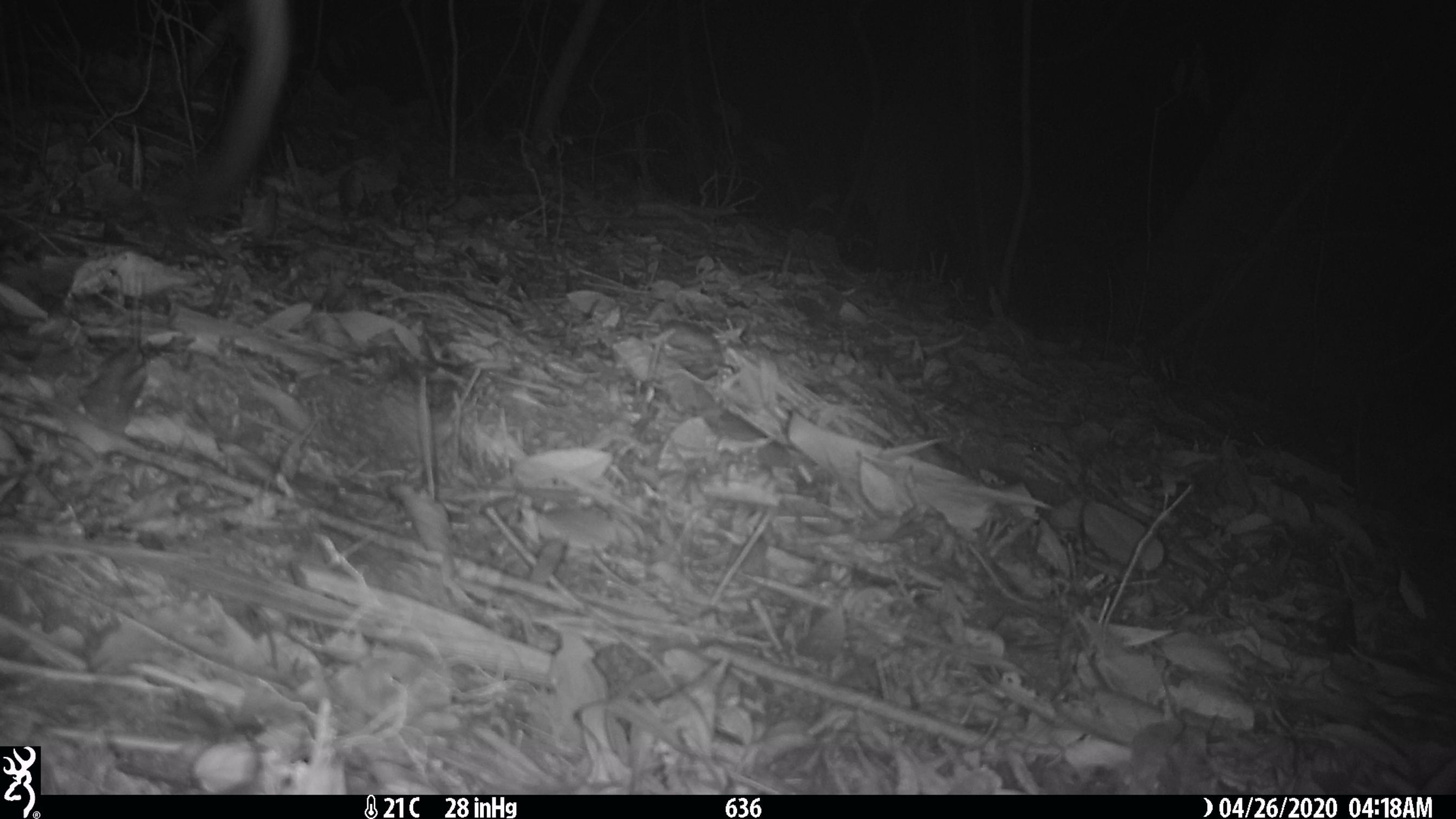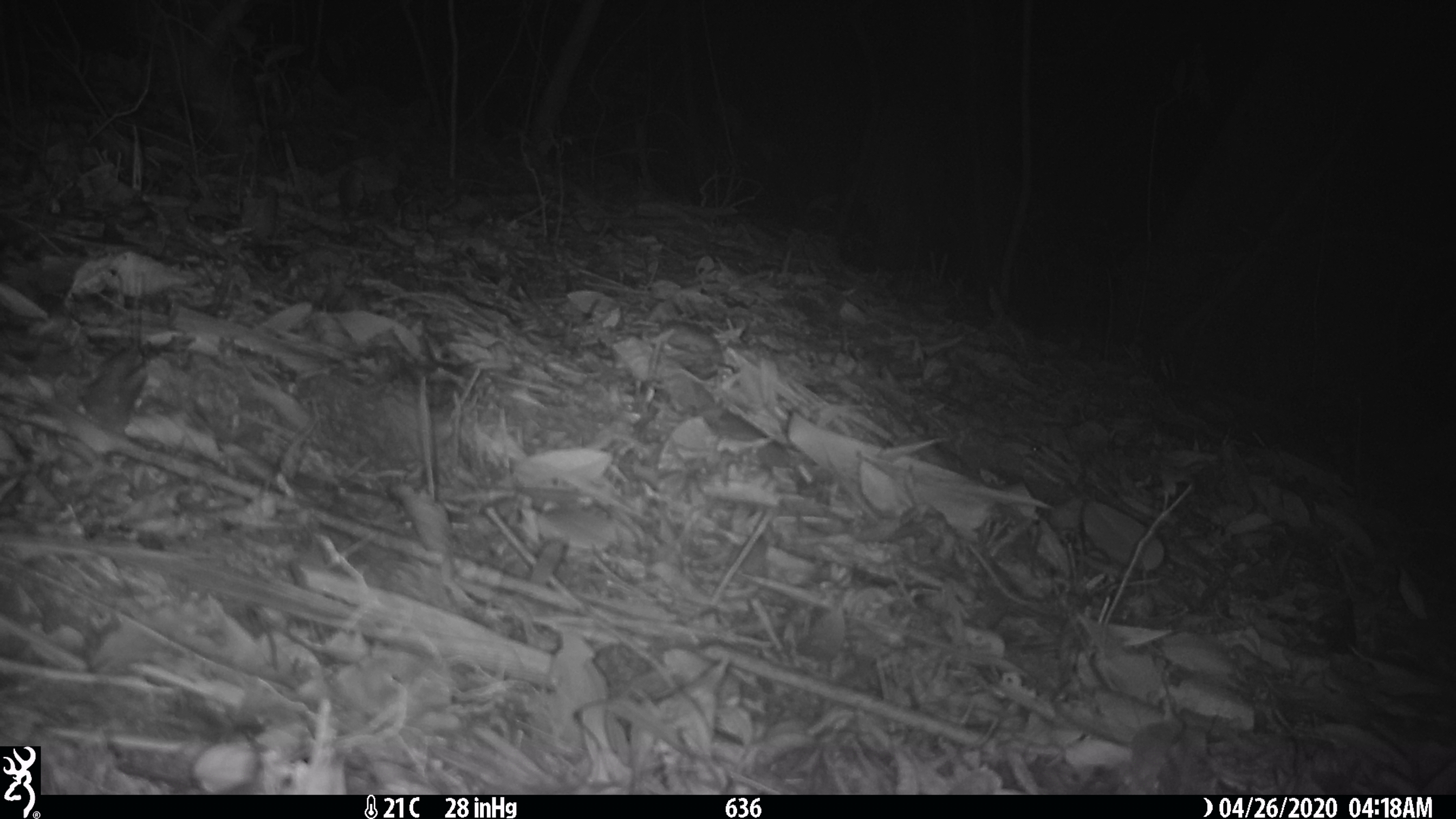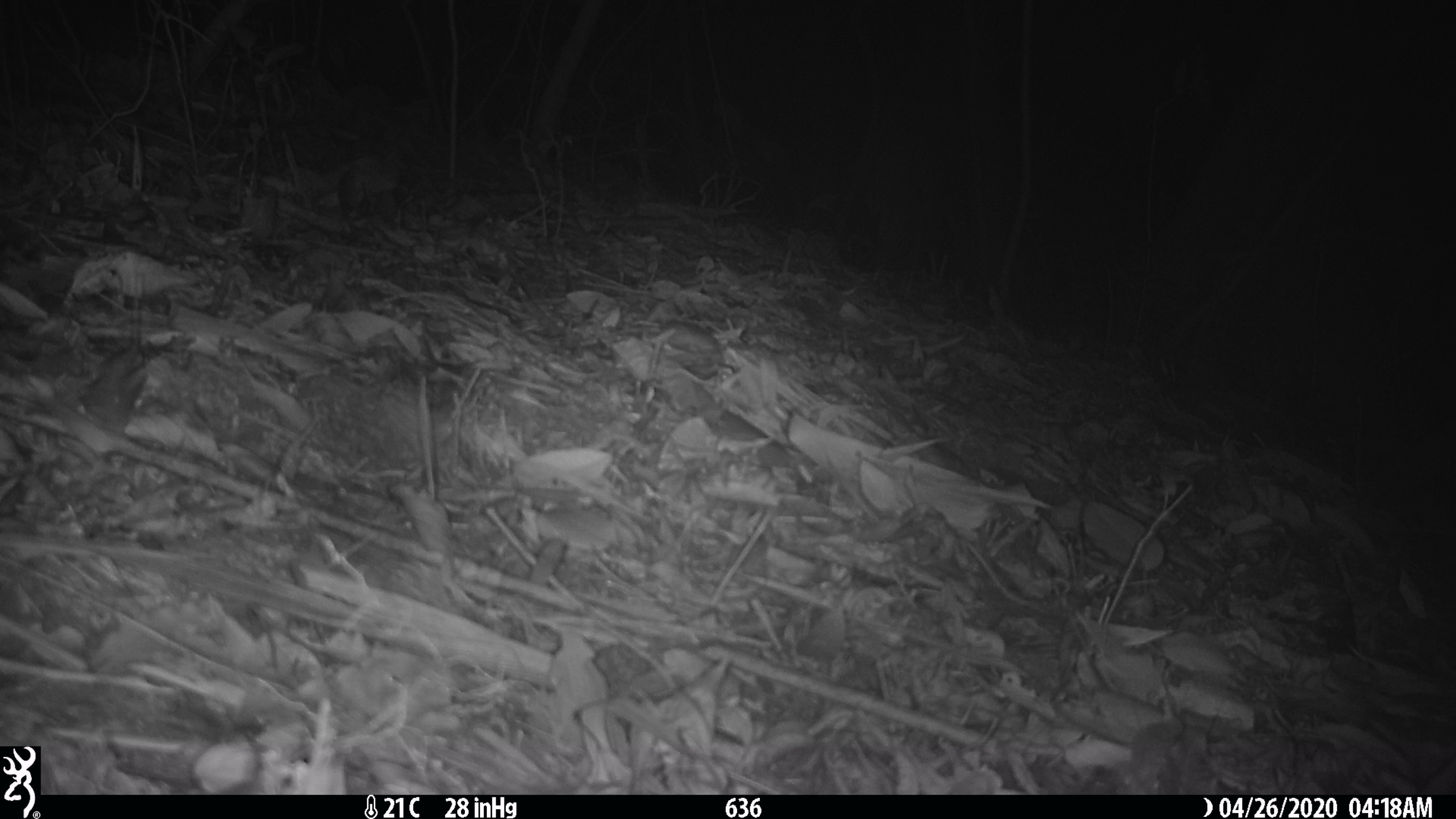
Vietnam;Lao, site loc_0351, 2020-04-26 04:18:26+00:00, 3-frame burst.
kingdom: Animalia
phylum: Chordata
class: Mammalia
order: Carnivora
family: Viverridae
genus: Paguma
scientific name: Paguma larvata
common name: masked palm civet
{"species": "masked palm civet (Paguma larvata)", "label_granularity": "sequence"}